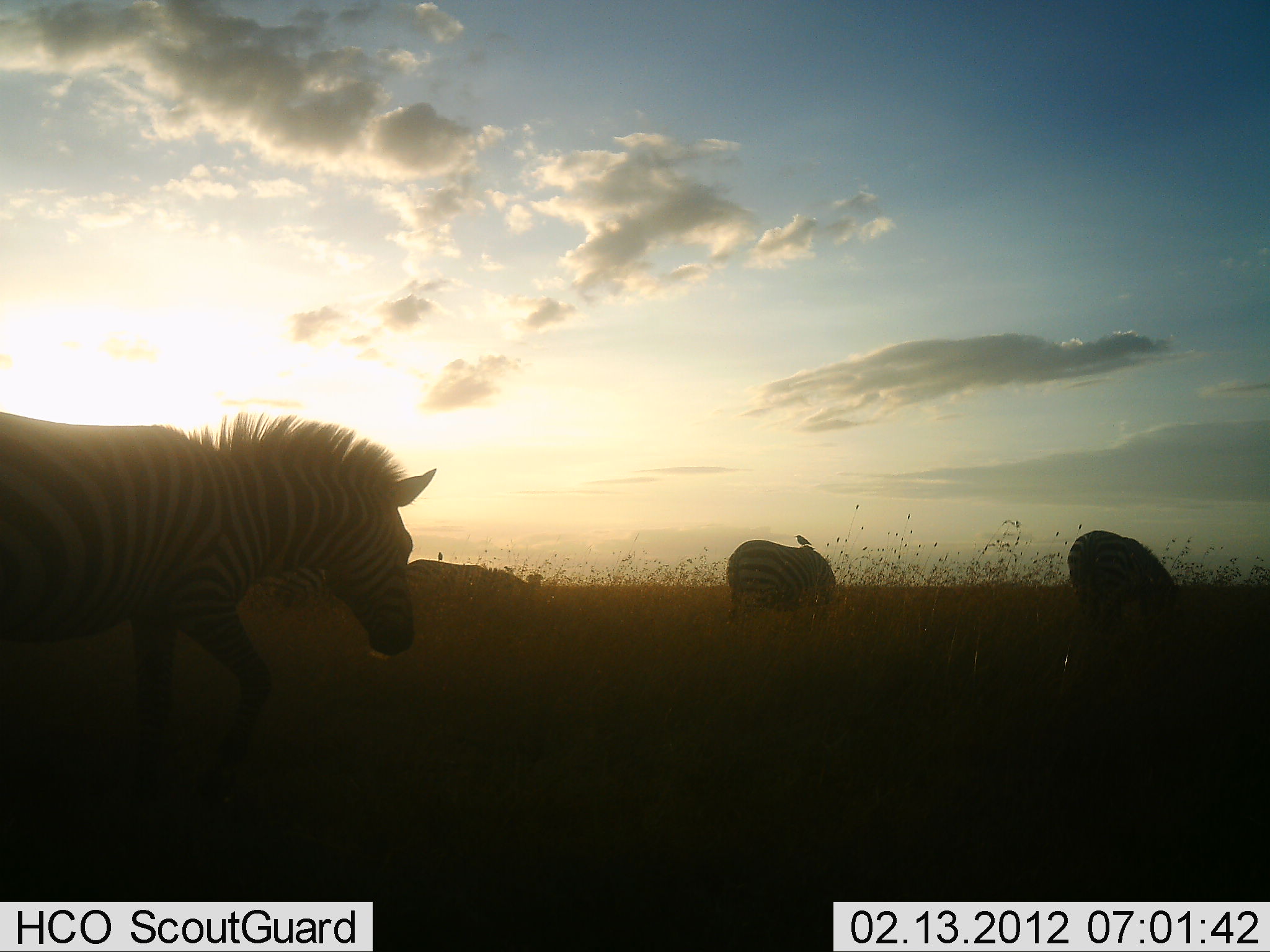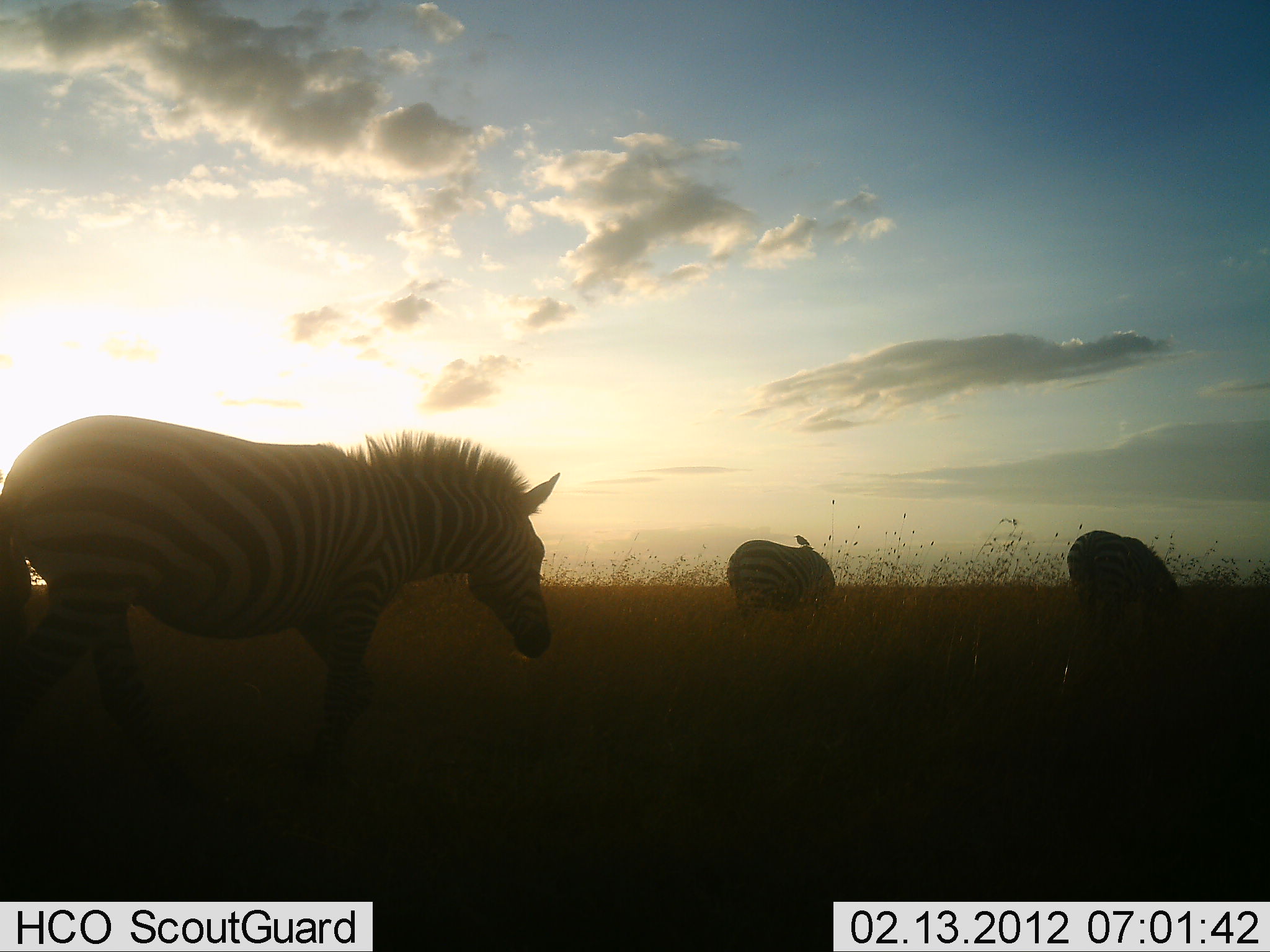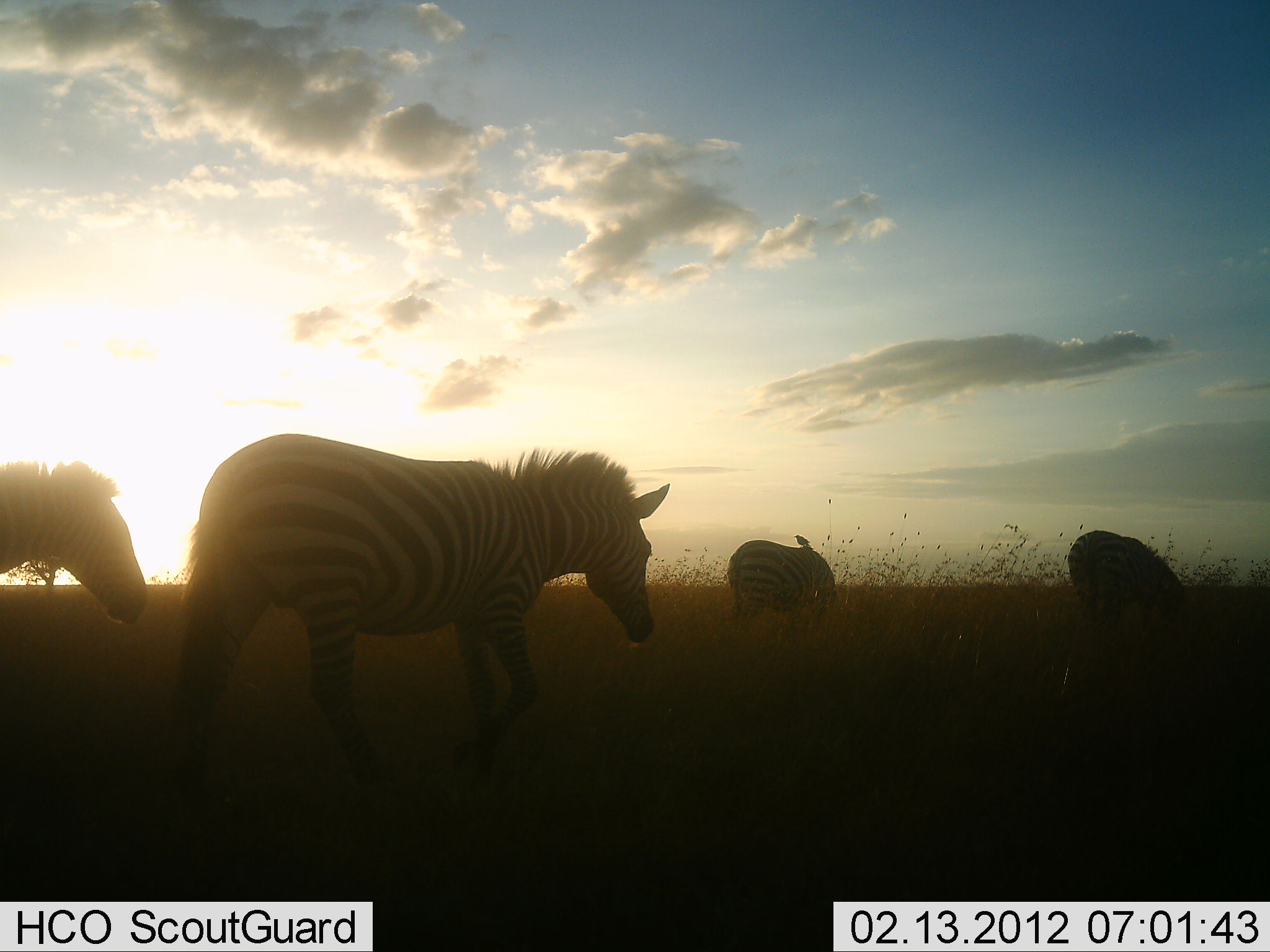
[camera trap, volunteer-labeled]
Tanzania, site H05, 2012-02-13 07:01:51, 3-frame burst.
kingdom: Animalia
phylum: Chordata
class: Mammalia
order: Perissodactyla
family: Equidae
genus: Equus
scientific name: Equus quagga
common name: plains zebra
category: zebra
Zebra (plains zebra) (Equus quagga), count 4. Behavior (volunteer vote fractions): standing 29%, resting 0%, moving 83%, interacting 0%. Young present (vote fraction): 0%. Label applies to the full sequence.